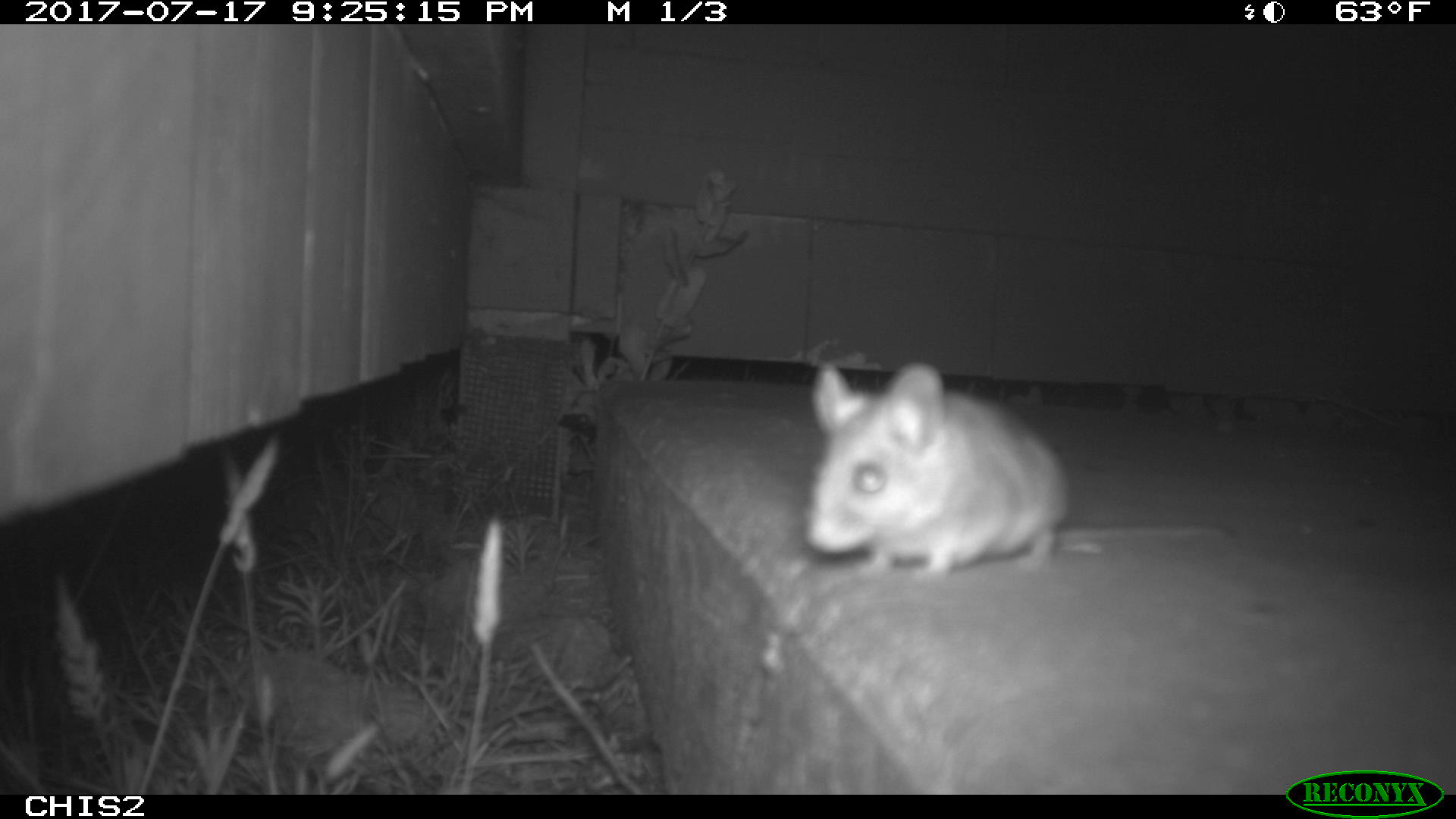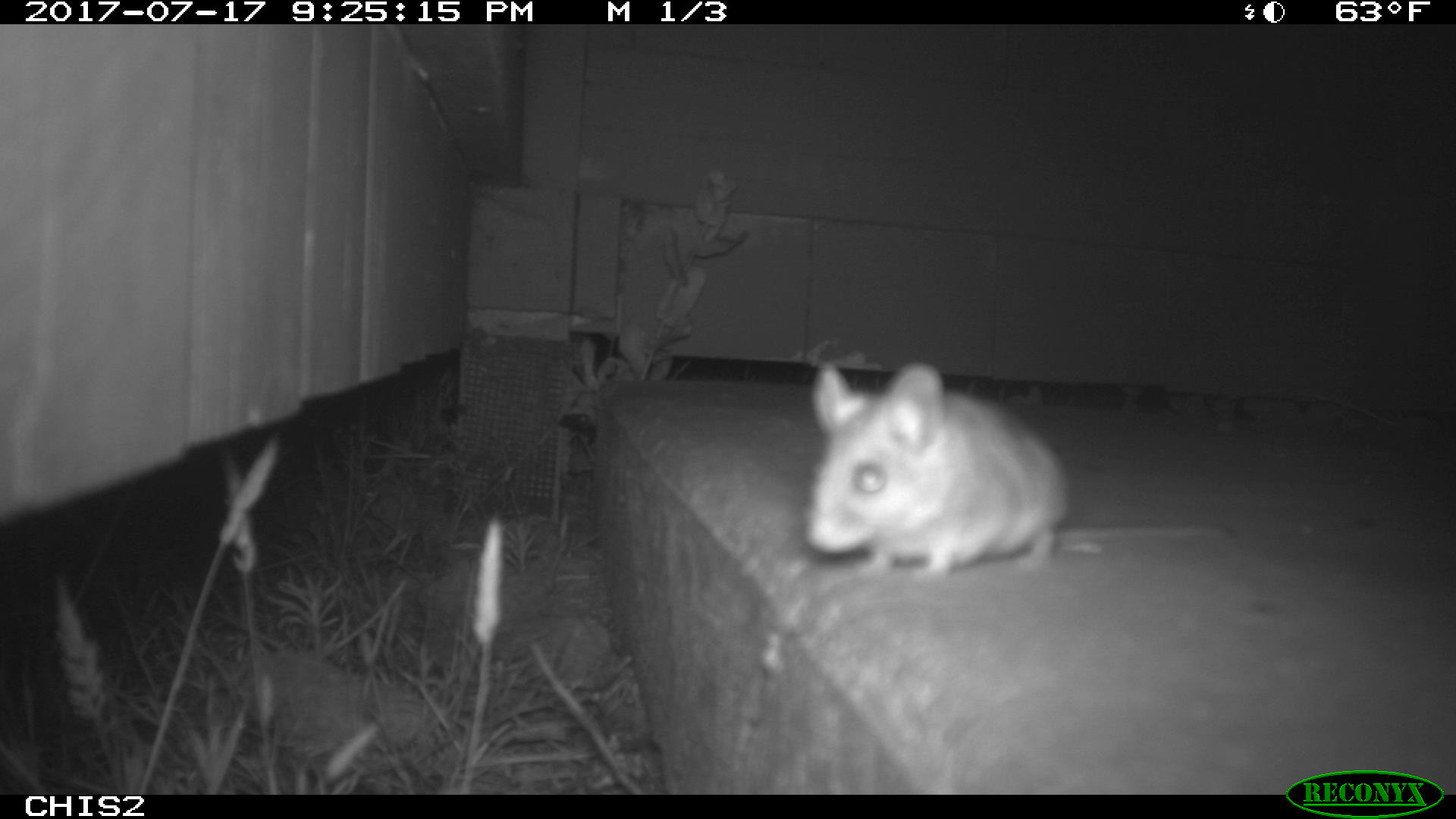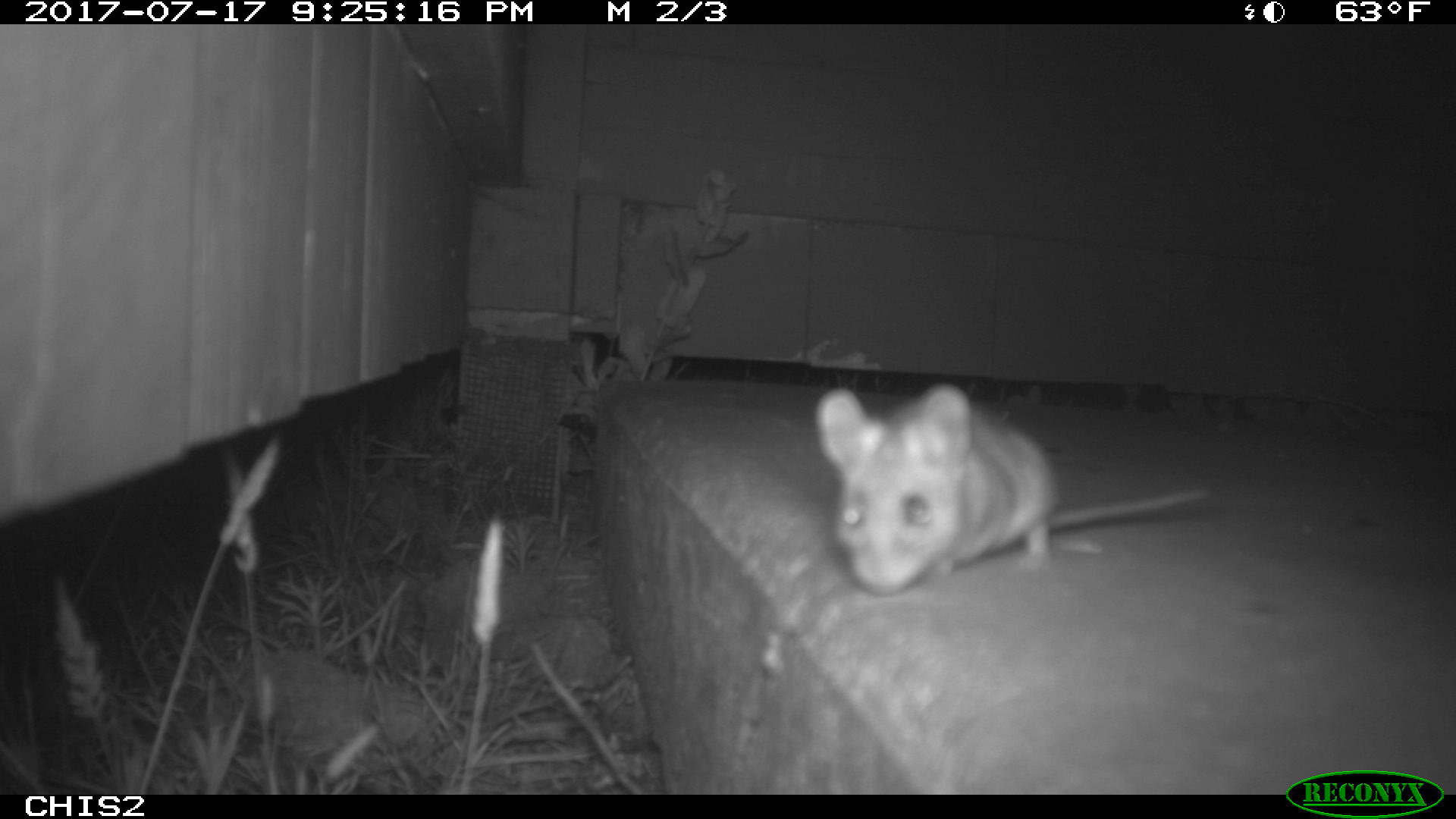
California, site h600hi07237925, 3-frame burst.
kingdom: Animalia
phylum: Chordata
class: Mammalia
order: Rodentia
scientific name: Rodentia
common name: rodent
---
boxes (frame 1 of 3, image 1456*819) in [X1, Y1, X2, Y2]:
rodent: [807, 358, 1233, 577]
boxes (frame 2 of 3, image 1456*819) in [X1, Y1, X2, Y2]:
rodent: [808, 360, 1237, 581]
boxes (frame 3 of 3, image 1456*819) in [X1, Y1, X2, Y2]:
rodent: [815, 378, 1213, 595]